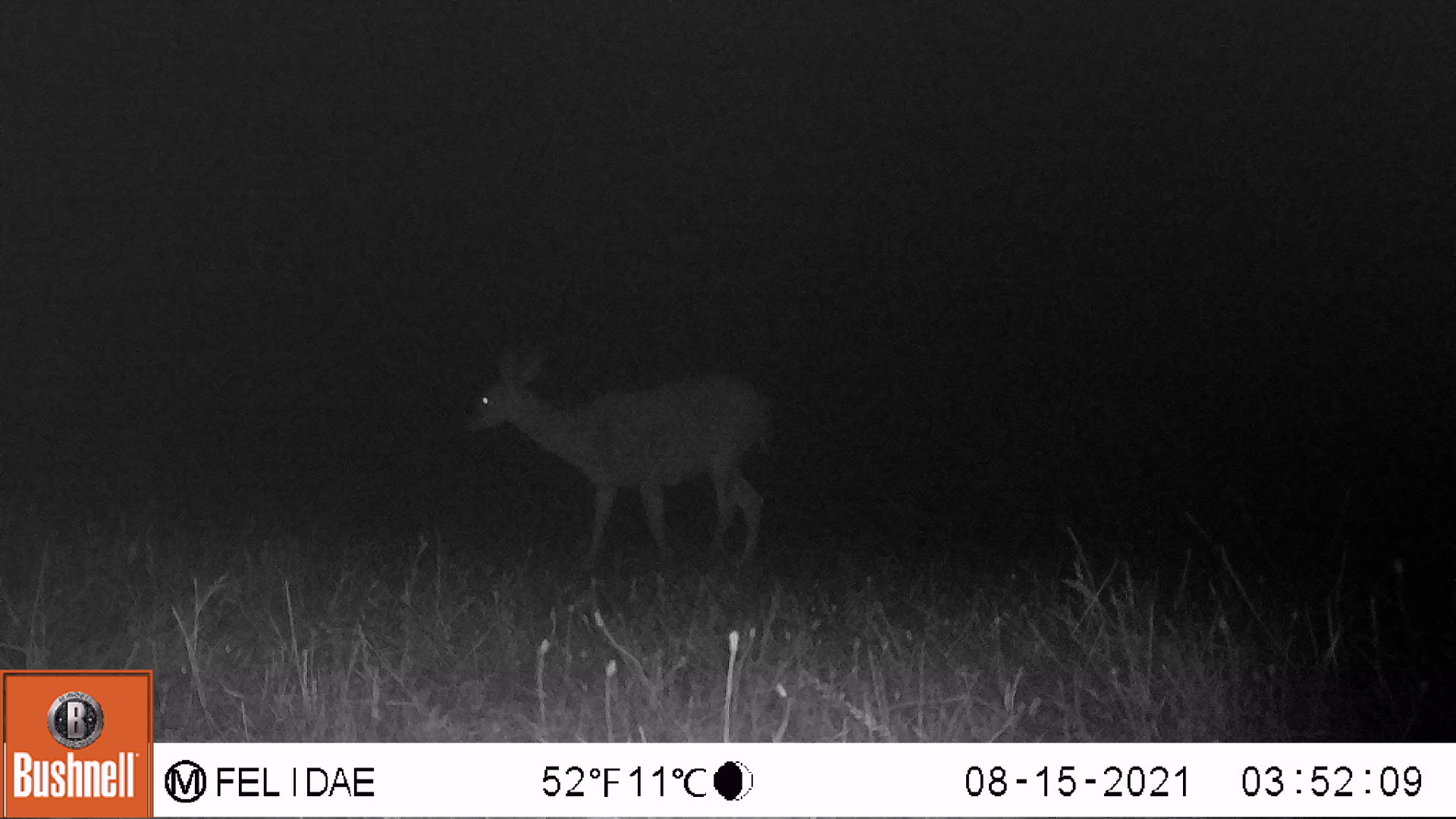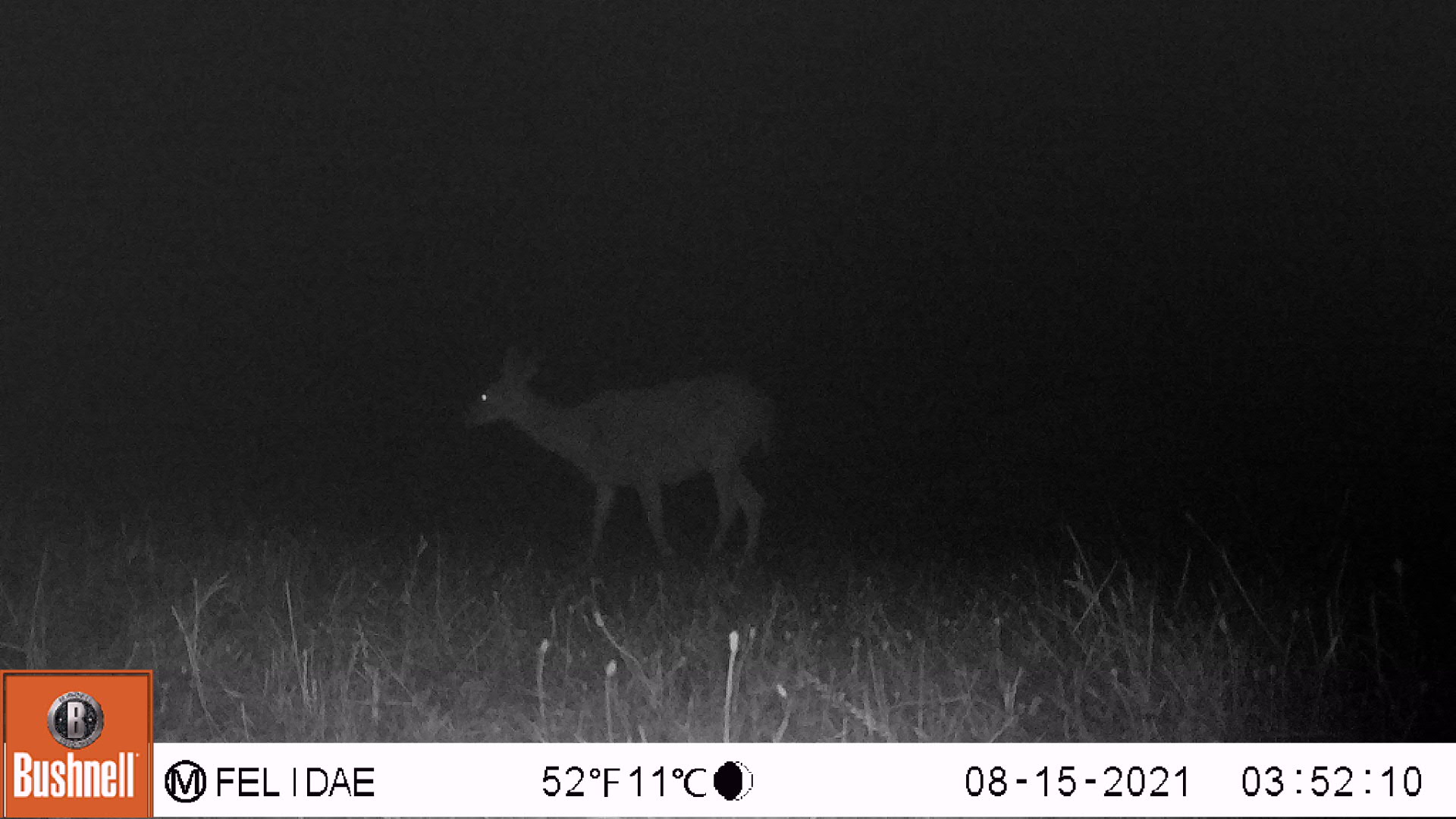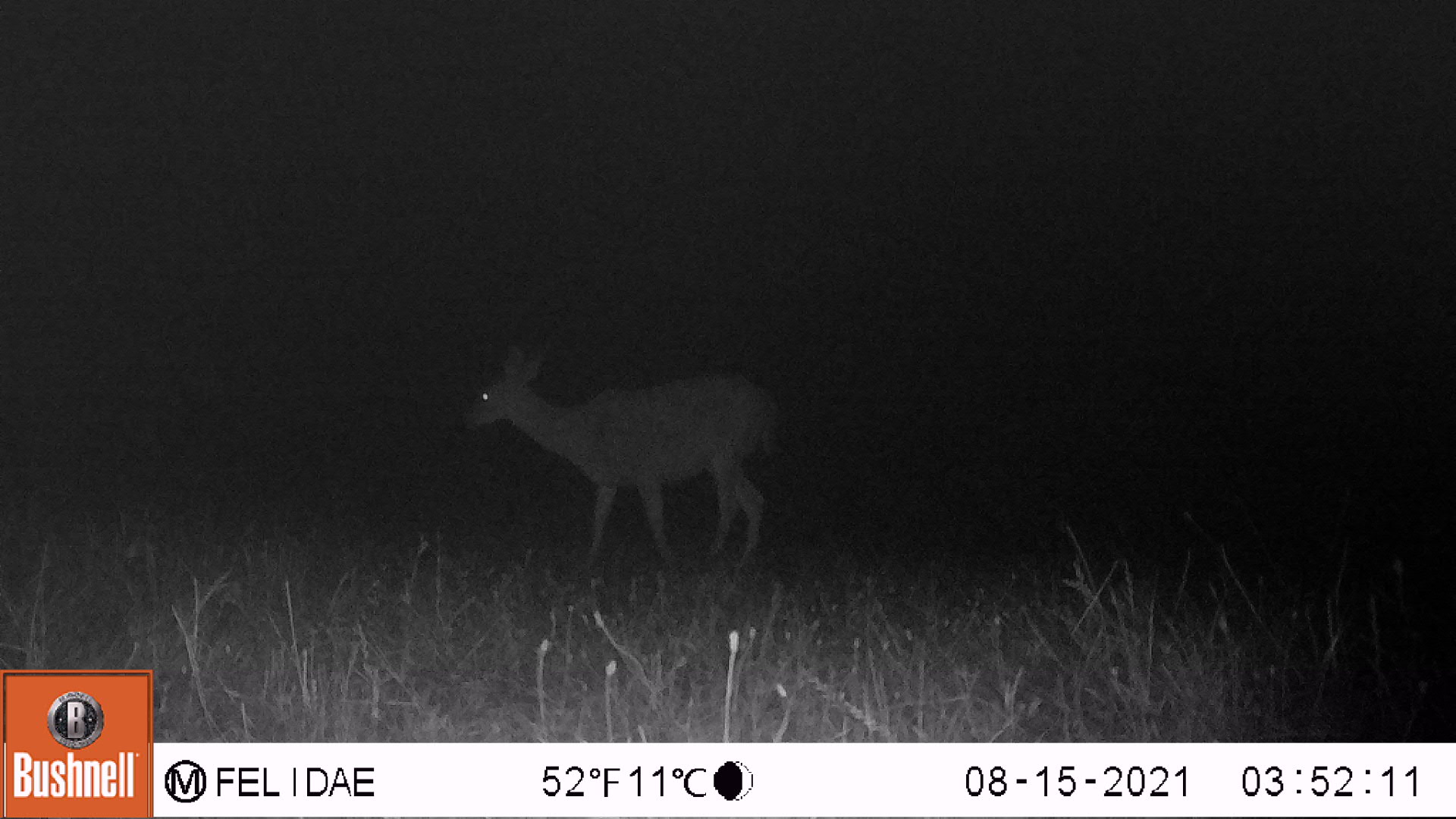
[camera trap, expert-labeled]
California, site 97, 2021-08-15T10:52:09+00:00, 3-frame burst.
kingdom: Animalia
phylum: Chordata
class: Mammalia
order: Artiodactyla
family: Cervidae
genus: Odocoileus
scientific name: Odocoileus hemionus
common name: mule deer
Mule deer (Odocoileus hemionus).